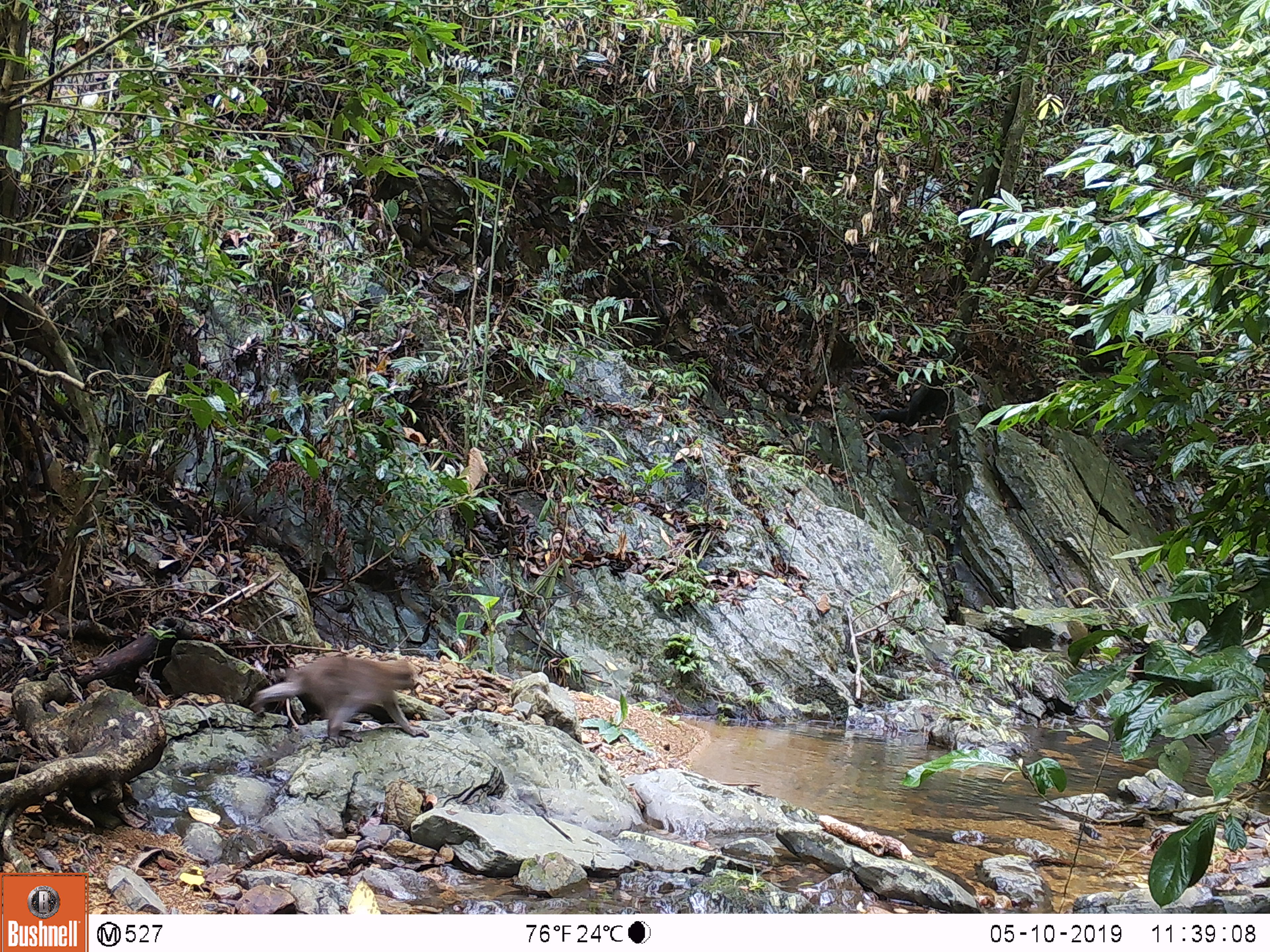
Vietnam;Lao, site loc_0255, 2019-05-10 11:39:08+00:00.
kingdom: Animalia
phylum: Chordata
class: Mammalia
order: Primates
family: Cercopithecidae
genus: Macaca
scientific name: Macaca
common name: macaques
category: assam or rhesus macaque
Assam or rhesus macaque (macaques) (Macaca). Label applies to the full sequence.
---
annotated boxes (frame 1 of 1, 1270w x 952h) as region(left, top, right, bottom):
assam or rhesus macaque: region(249, 655, 430, 747)